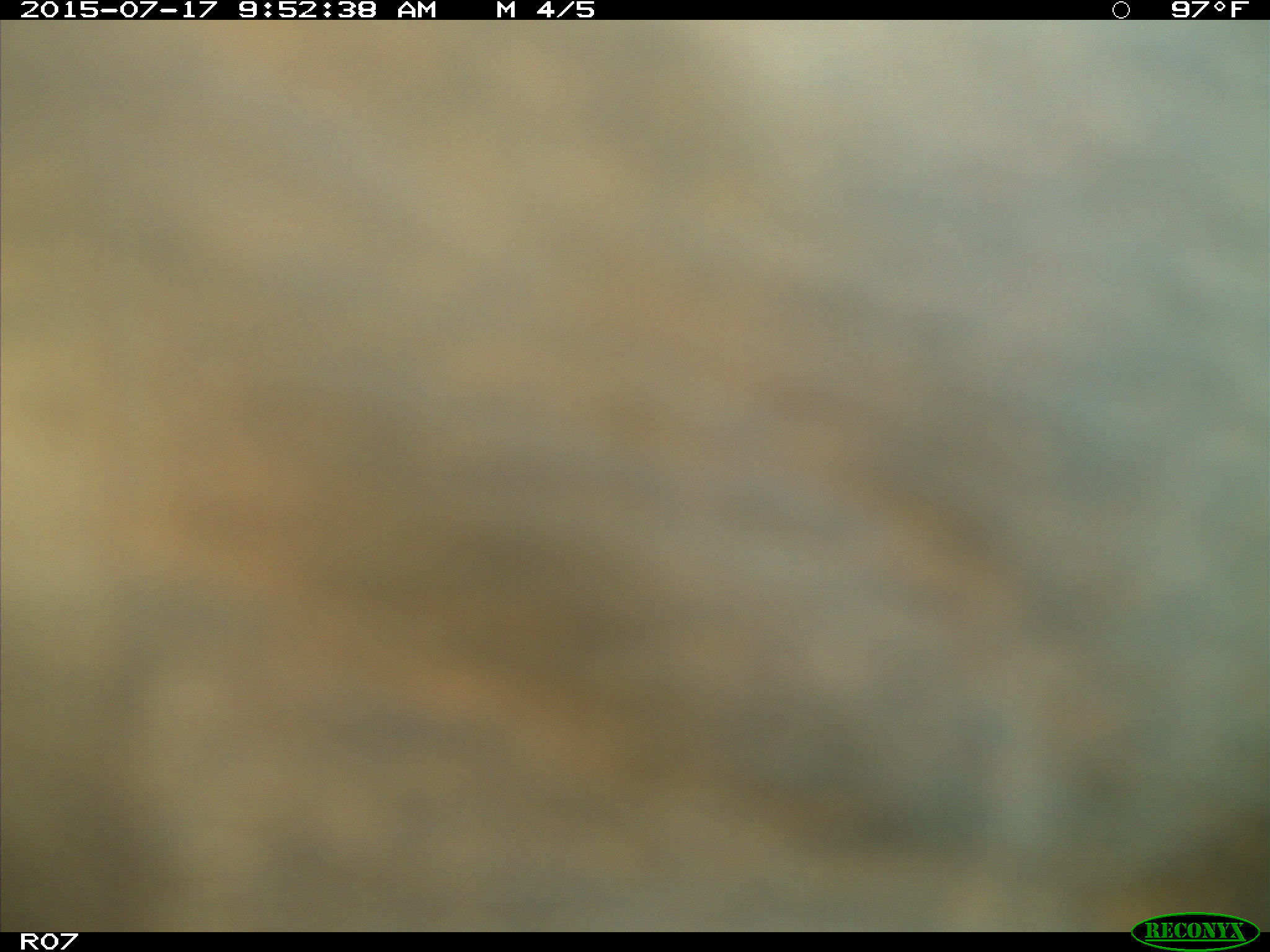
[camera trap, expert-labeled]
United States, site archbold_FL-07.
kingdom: Animalia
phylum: Chordata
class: Mammalia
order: Artiodactyla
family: Bovidae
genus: Bos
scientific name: Bos taurus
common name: domestic cow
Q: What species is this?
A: Bos taurus (domestic cow).